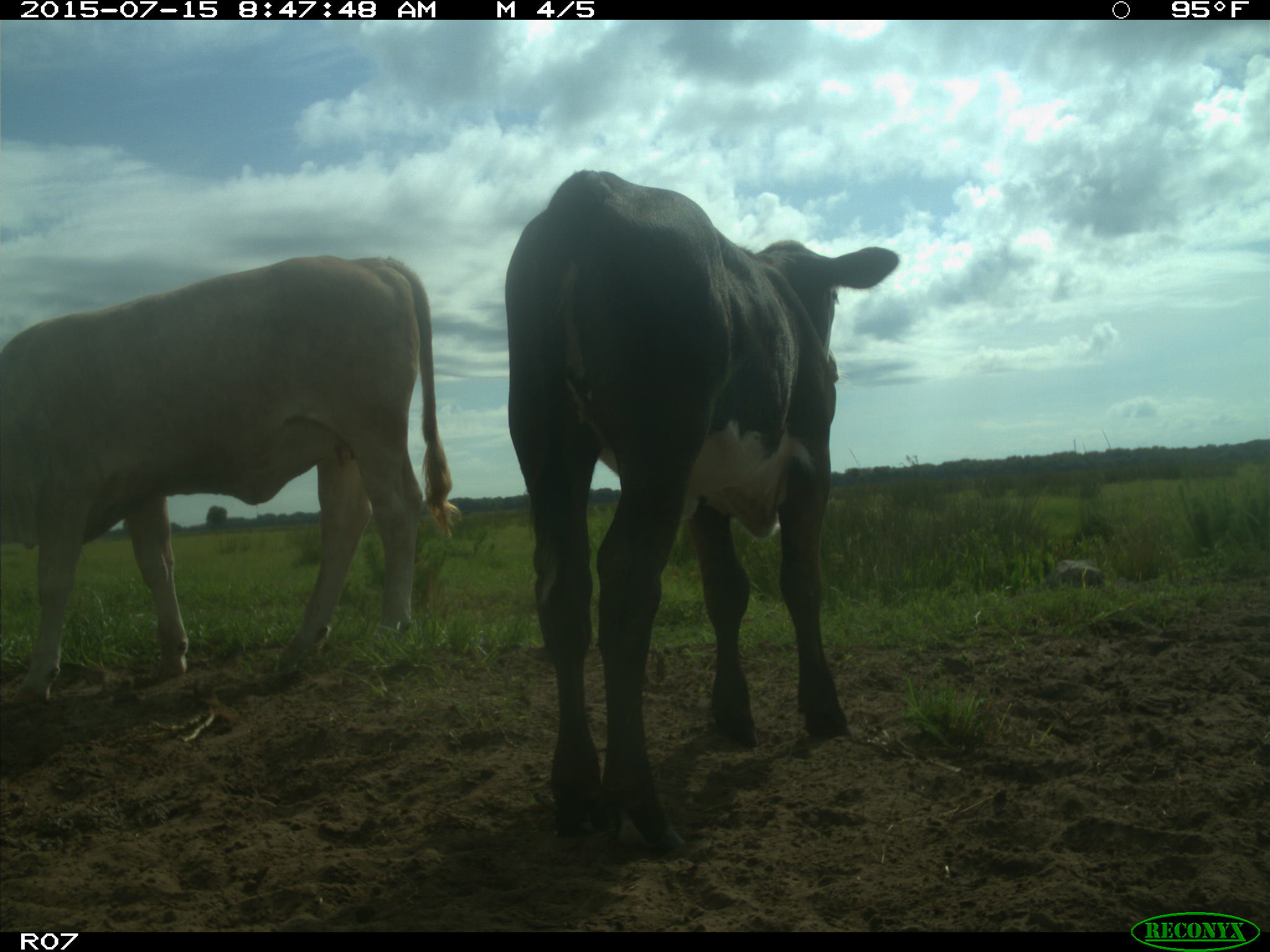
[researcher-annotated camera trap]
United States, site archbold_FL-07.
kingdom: Animalia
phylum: Chordata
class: Mammalia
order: Artiodactyla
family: Bovidae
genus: Bos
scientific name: Bos taurus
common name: domestic cow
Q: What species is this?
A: Bos taurus (domestic cow).